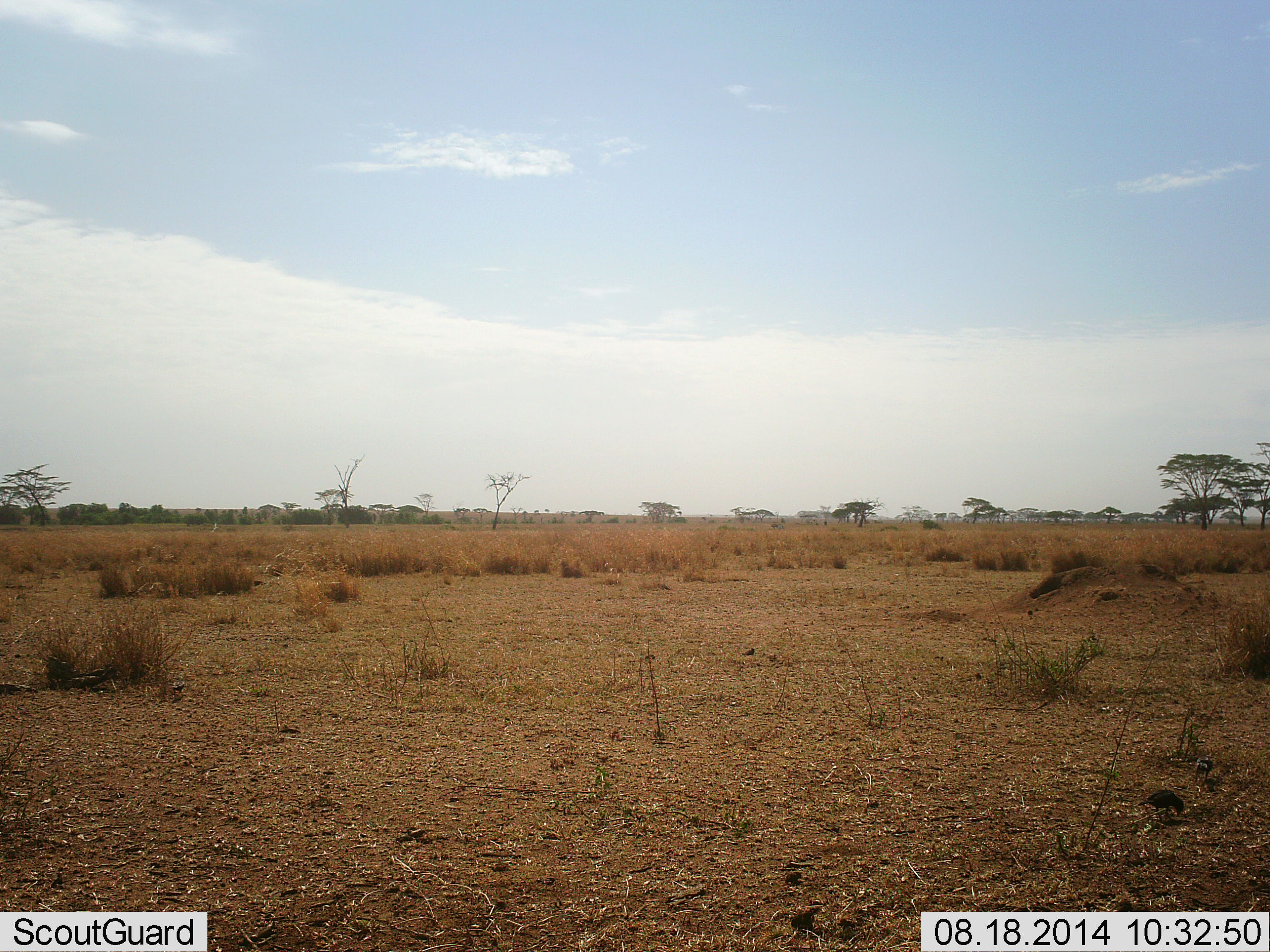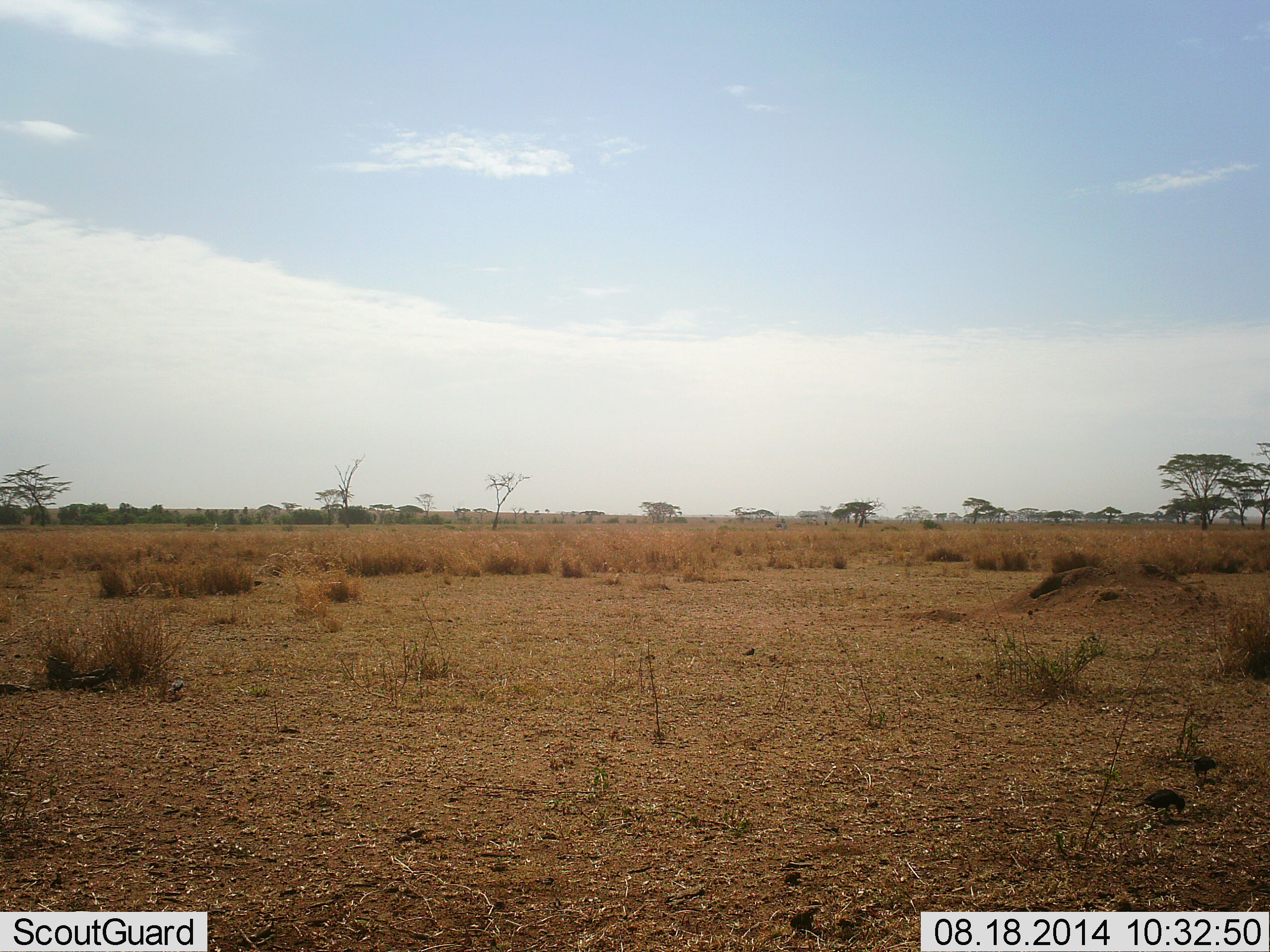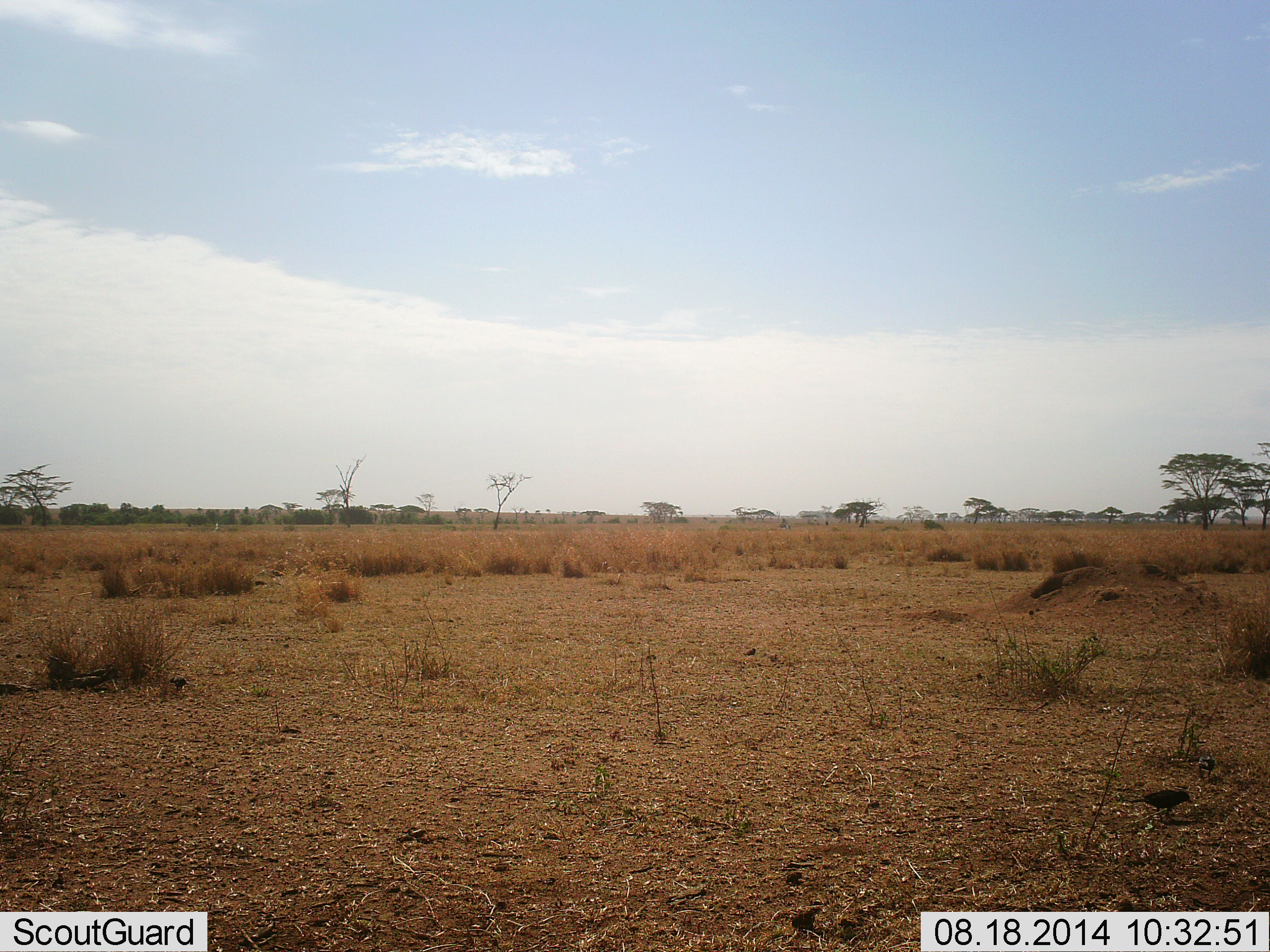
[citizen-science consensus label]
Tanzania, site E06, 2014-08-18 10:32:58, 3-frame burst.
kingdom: Animalia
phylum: Chordata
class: Aves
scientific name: Aves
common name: bird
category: otherbird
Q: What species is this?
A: Otherbird (bird) (Aves).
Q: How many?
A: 3.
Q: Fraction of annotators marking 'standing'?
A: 36%.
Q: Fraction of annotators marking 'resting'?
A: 0%.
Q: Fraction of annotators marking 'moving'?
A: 0%.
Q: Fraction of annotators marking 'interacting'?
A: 0%.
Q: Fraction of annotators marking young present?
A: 0%.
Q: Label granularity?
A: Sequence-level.